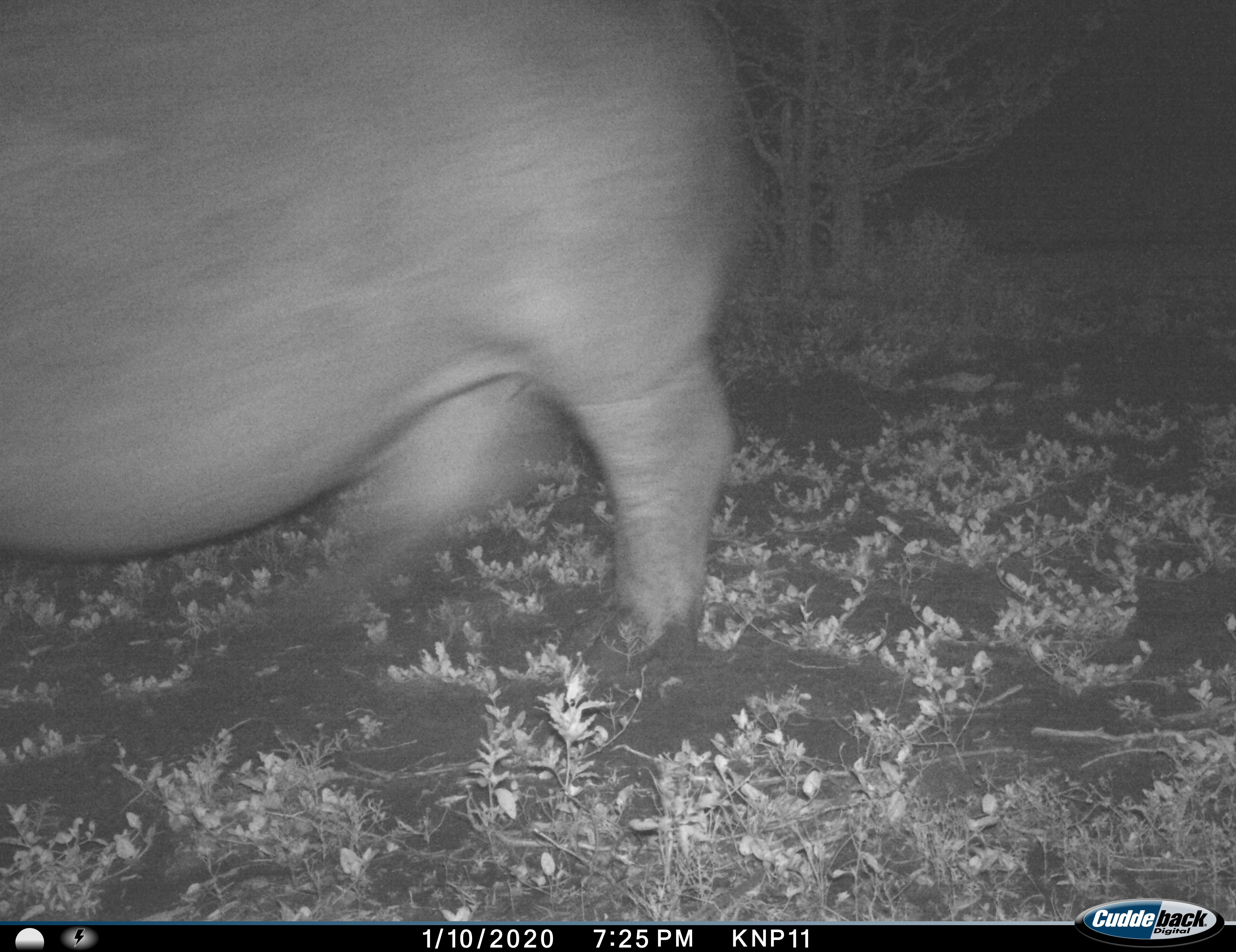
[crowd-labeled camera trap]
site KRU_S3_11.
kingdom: Animalia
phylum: Chordata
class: Mammalia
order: Artiodactyla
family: Hippopotamidae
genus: Hippopotamus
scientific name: Hippopotamus amphibius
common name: hippopotamus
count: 1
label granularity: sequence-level